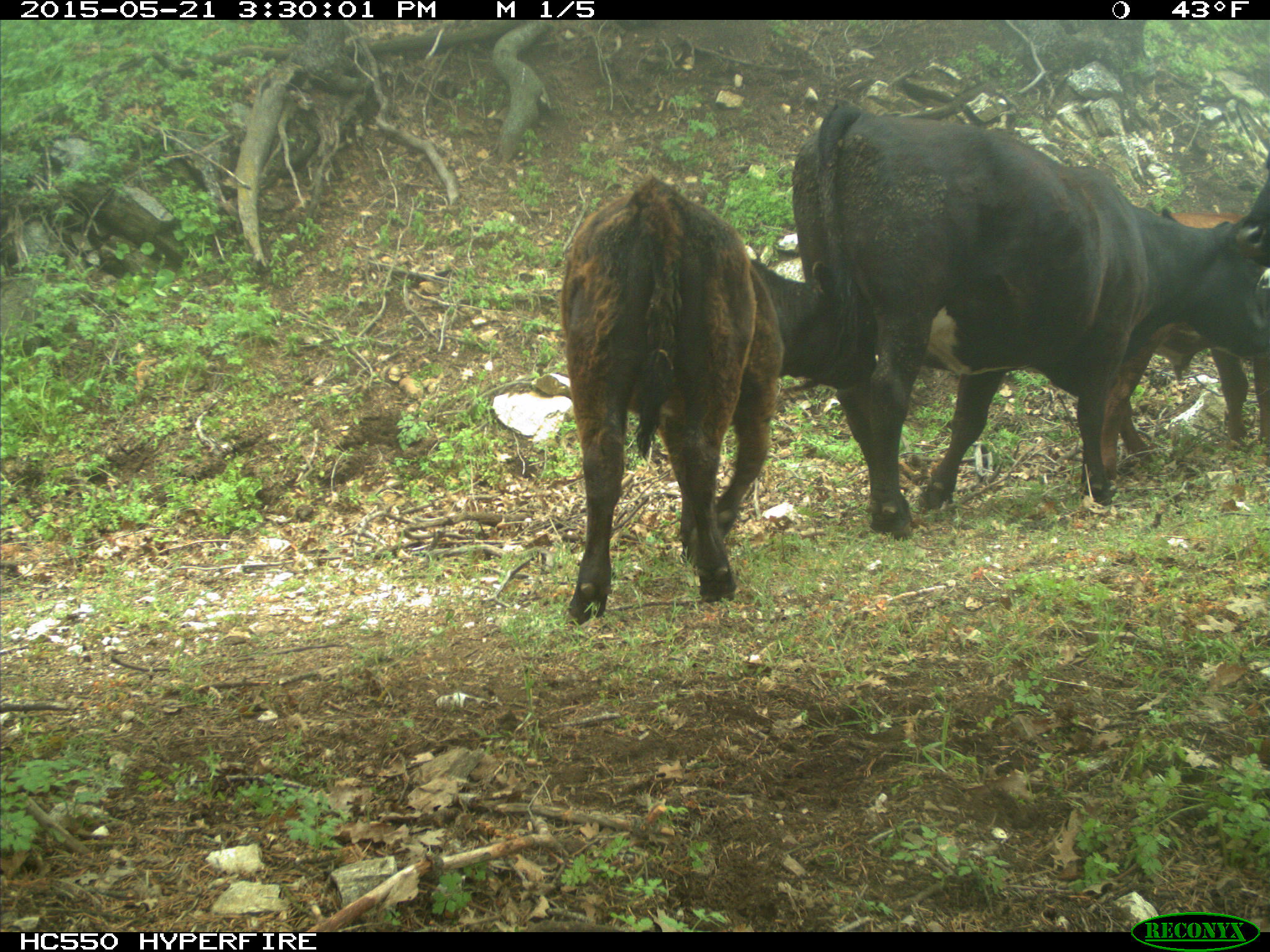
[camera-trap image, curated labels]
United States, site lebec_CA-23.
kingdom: Animalia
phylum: Chordata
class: Mammalia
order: Artiodactyla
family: Bovidae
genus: Bos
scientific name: Bos taurus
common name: domestic cow